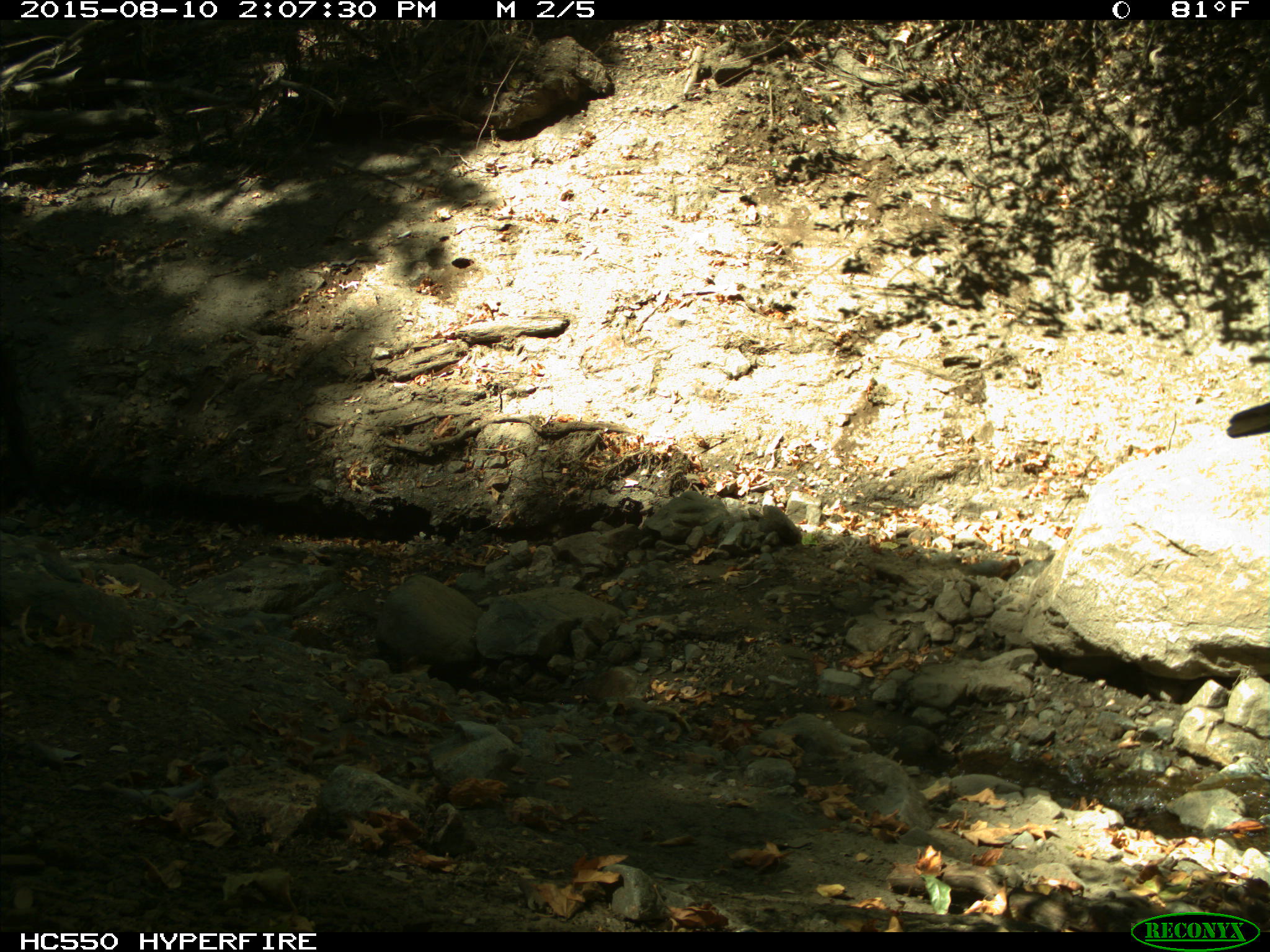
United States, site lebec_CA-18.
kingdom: Animalia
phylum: Chordata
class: Mammalia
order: Artiodactyla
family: Bovidae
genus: Bos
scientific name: Bos taurus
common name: domestic cow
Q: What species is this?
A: Bos taurus (domestic cow).